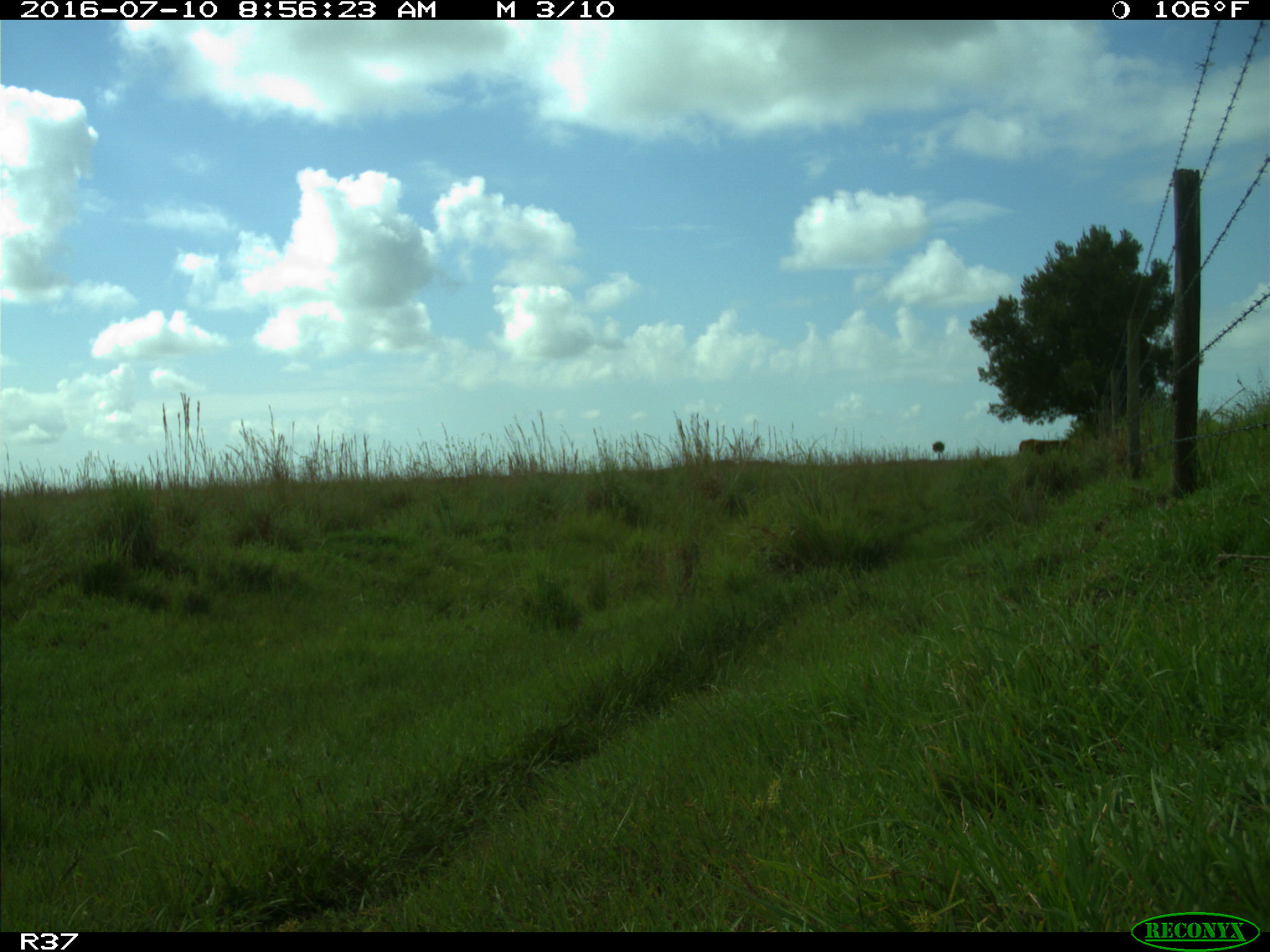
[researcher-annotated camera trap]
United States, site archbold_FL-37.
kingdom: Animalia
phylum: Chordata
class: Mammalia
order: Artiodactyla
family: Bovidae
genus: Bos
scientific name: Bos taurus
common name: domestic cow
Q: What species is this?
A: Bos taurus (domestic cow).